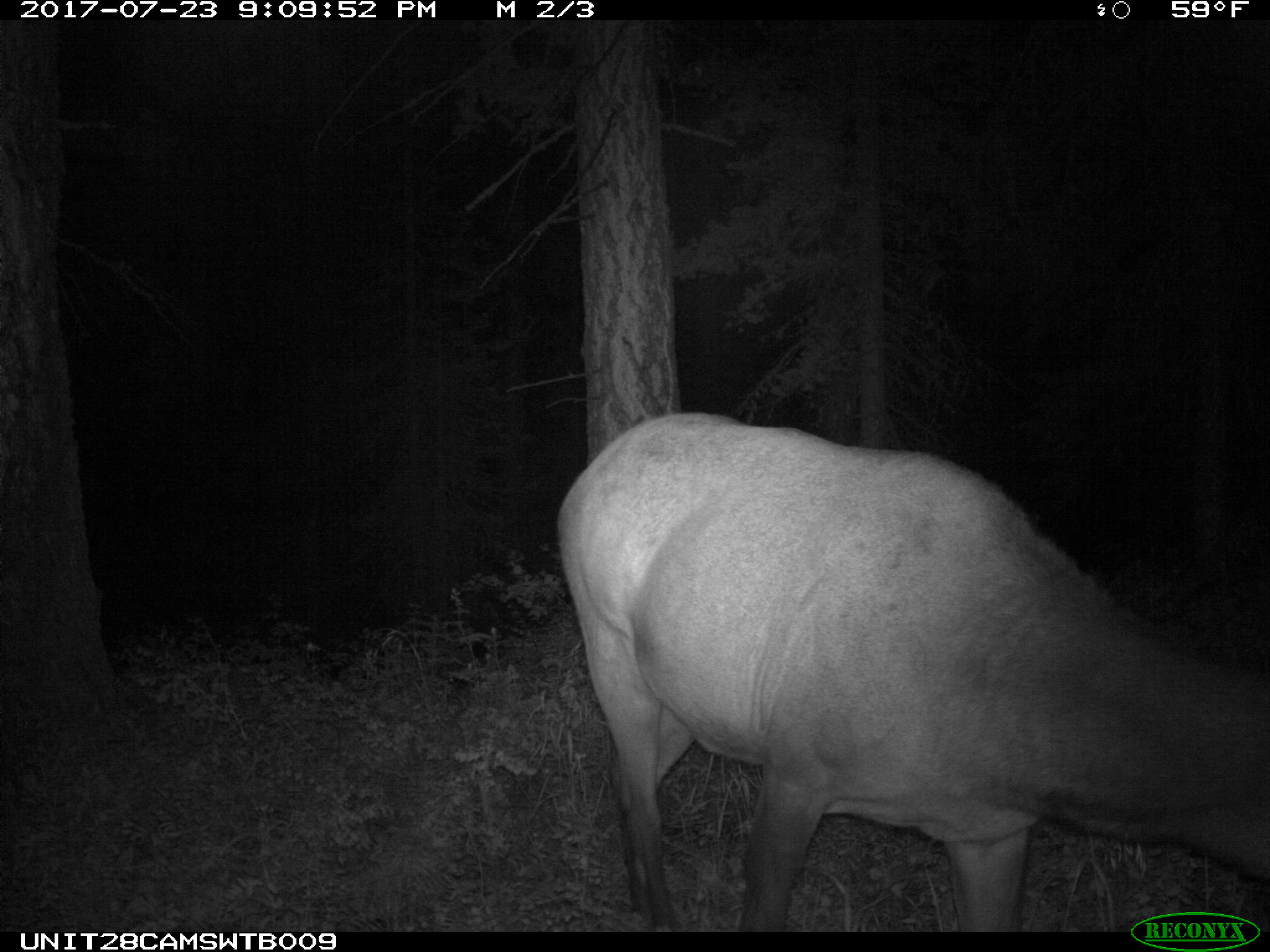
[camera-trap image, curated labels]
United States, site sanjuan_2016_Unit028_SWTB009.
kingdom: Animalia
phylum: Chordata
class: Mammalia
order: Artiodactyla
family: Cervidae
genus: Cervus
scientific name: Cervus elaphus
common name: red deer